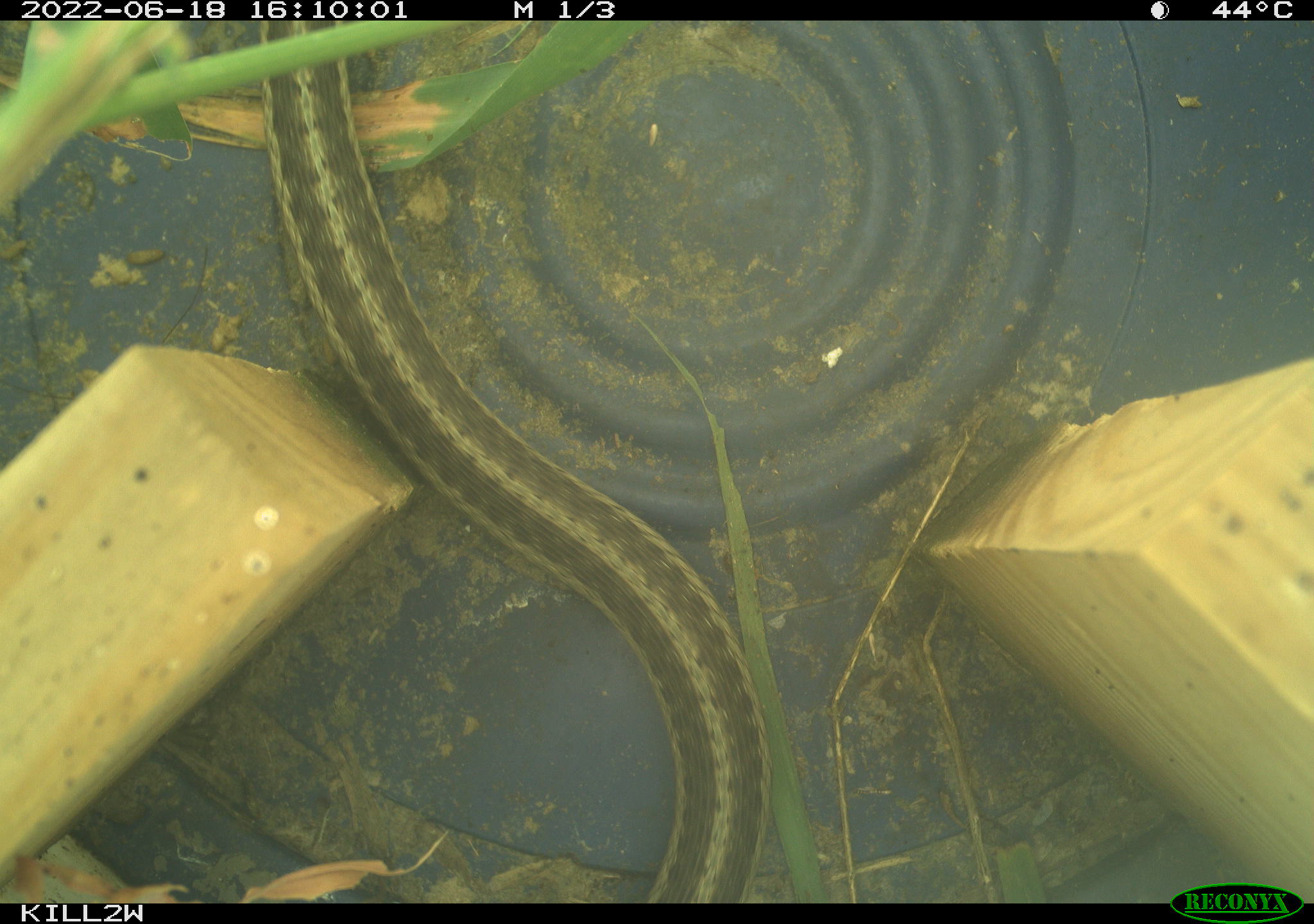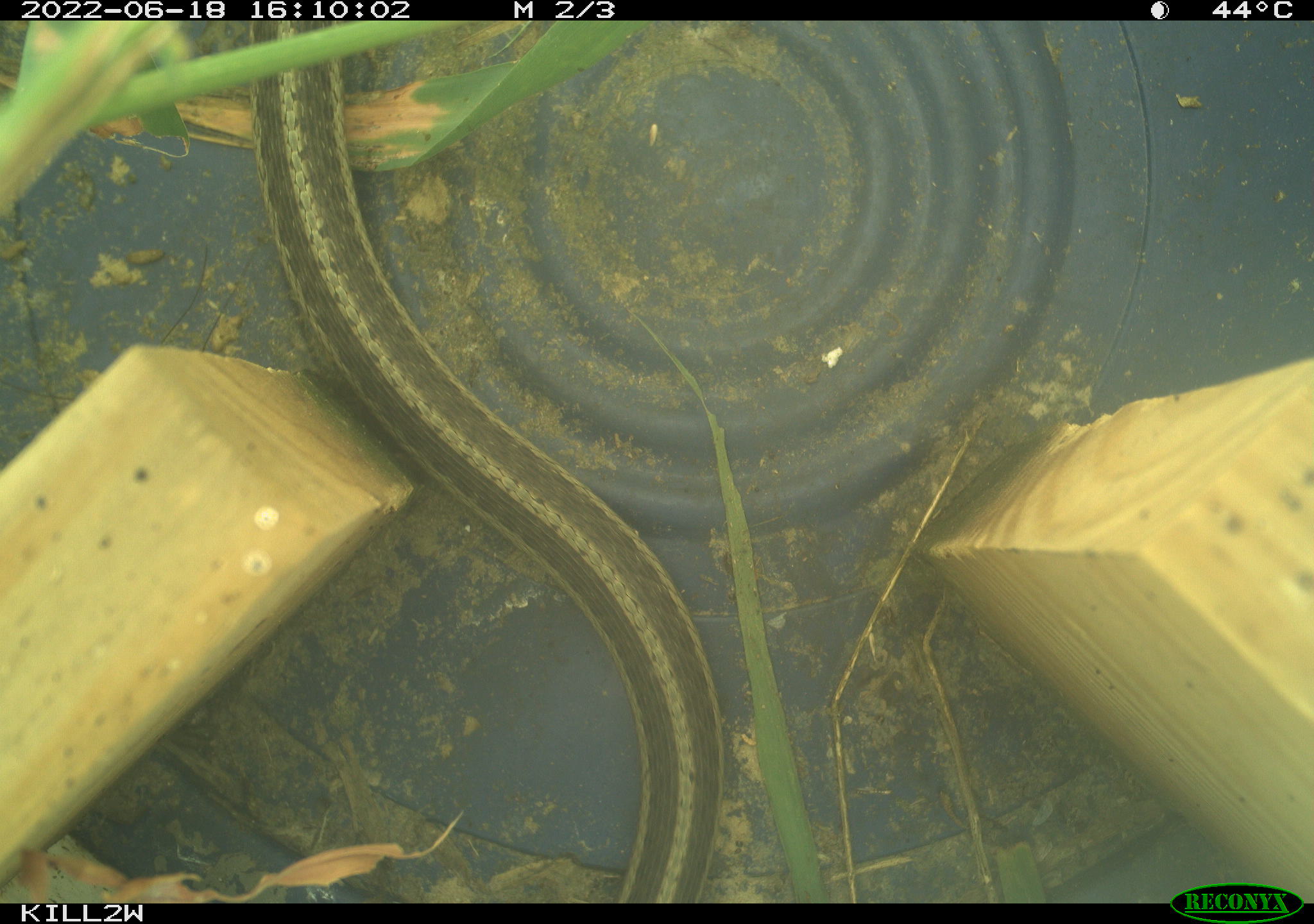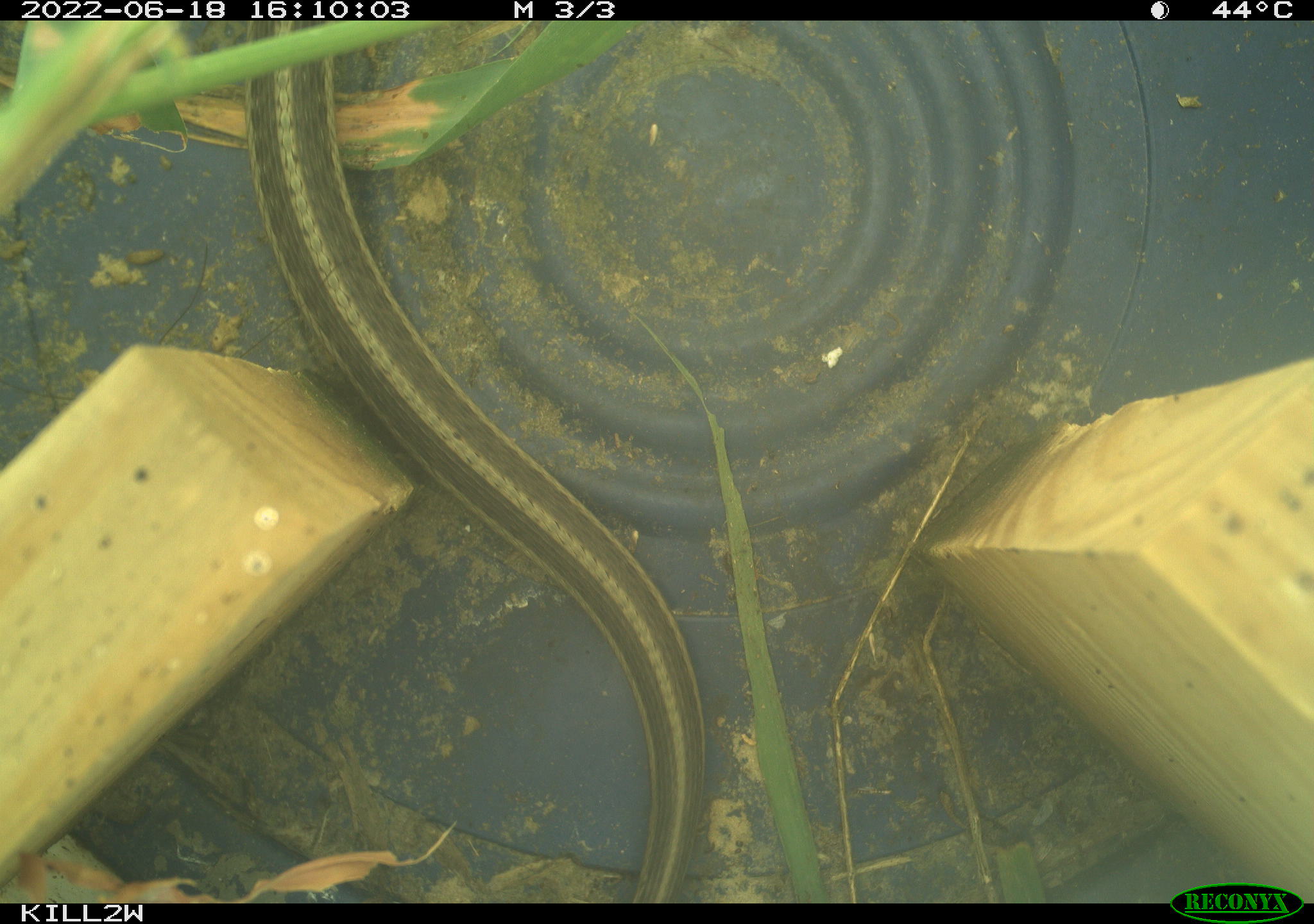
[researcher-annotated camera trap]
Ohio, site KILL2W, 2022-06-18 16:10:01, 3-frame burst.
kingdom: Animalia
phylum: Chordata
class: Reptilia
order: Squamata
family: Colubridae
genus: Thamnophis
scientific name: Thamnophis sirtalis sirtalis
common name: eastern gartersnake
Eastern gartersnake (Thamnophis sirtalis sirtalis).